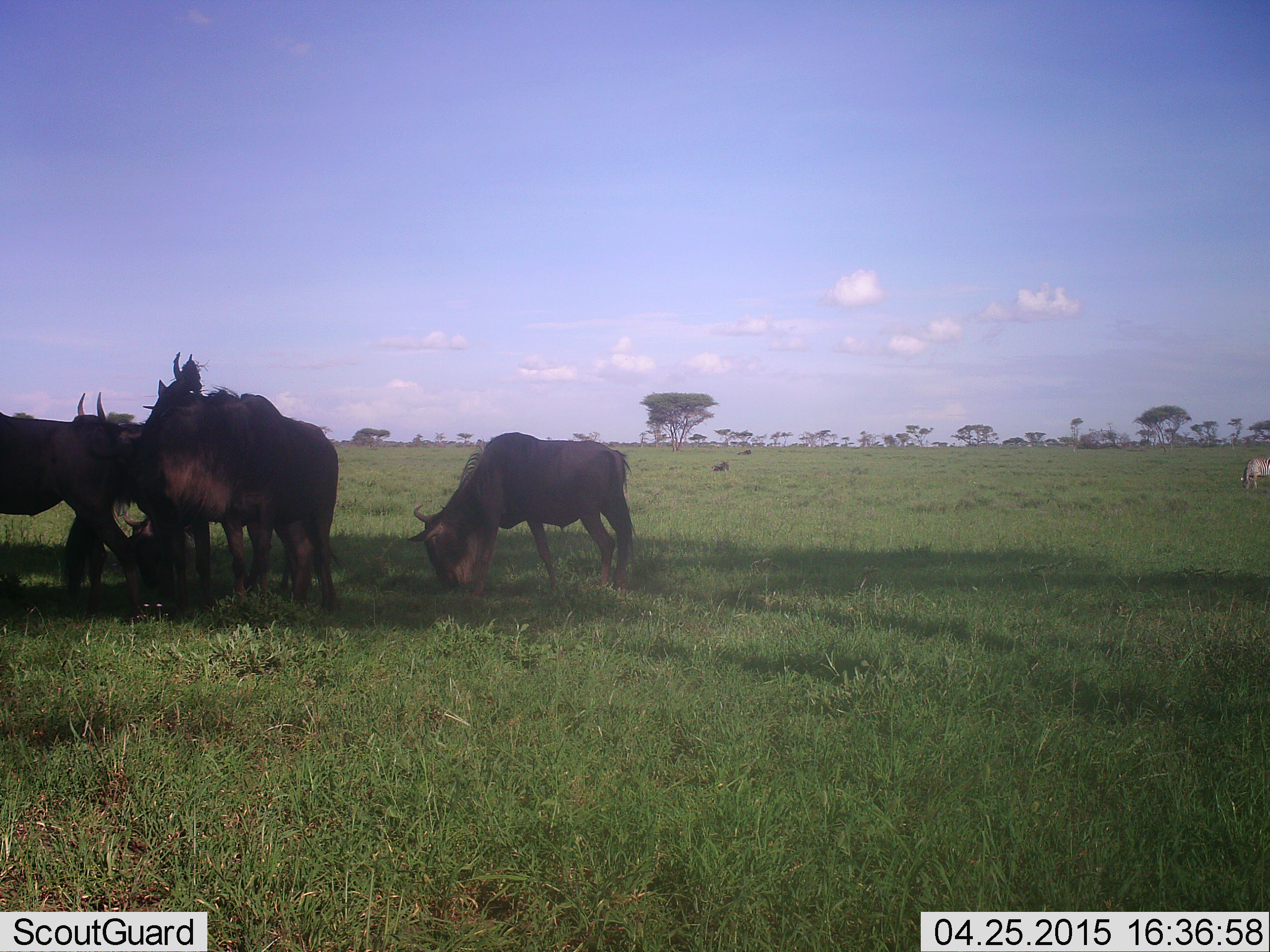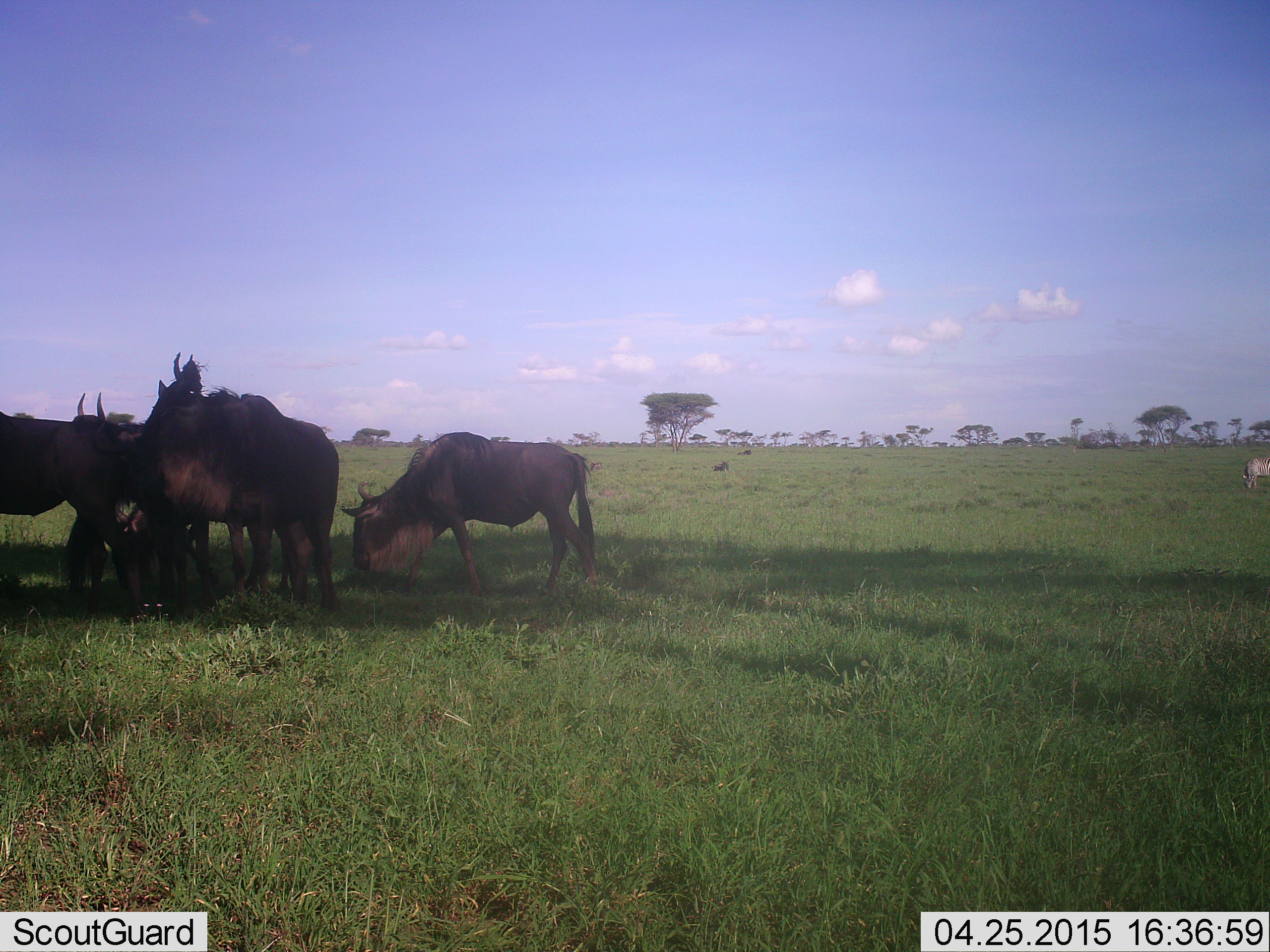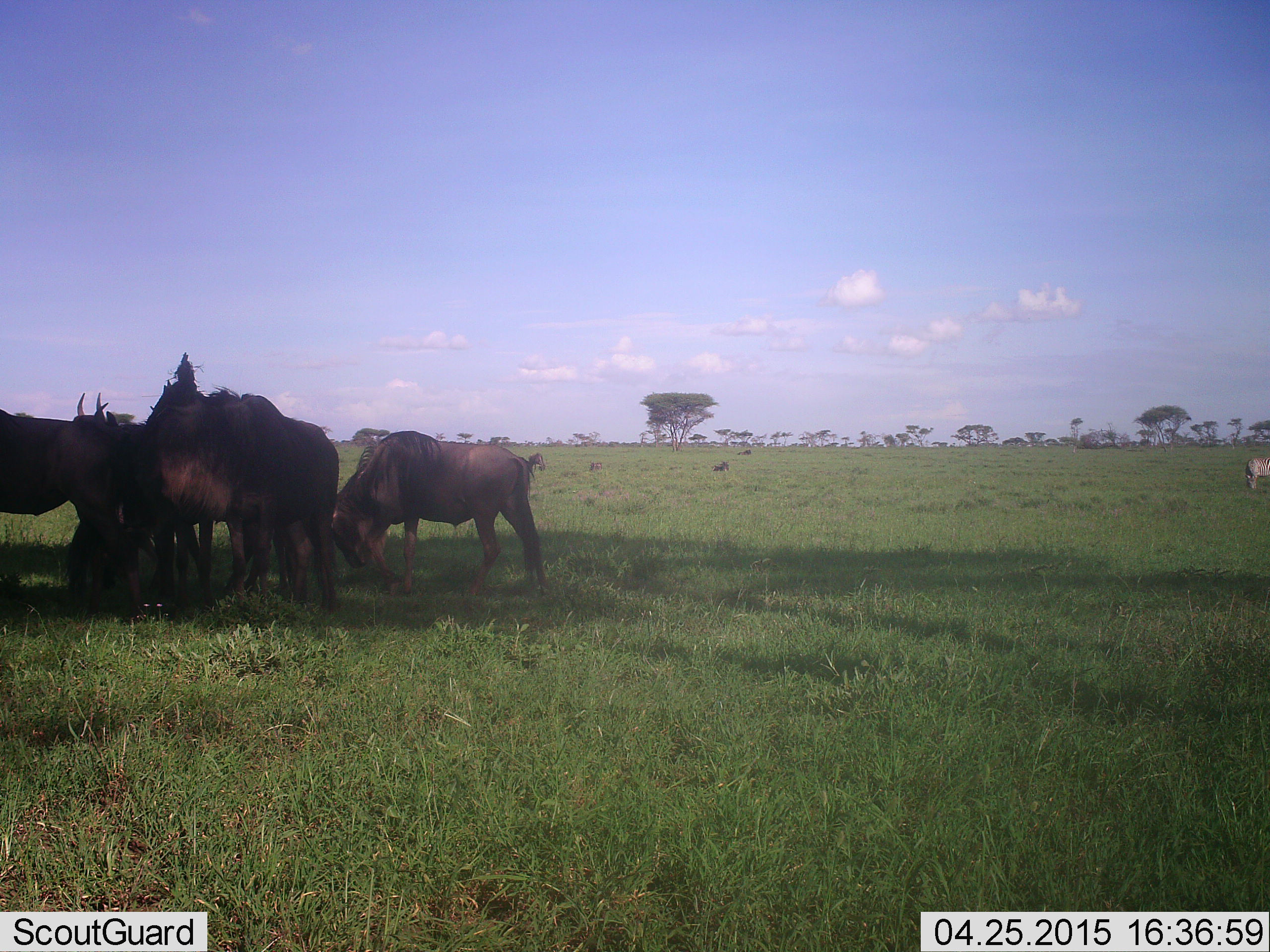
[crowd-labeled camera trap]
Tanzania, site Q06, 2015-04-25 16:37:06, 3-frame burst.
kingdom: Animalia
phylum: Chordata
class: Mammalia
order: Artiodactyla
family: Bovidae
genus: Connochaetes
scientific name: Connochaetes taurinus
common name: blue wildebeest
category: wildebeest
Wildebeest (blue wildebeest) (Connochaetes taurinus), count 4. Behavior (volunteer vote fractions): standing 83%, resting 0%, moving 33%, interacting 0%. Young present (vote fraction): 8%. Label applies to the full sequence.